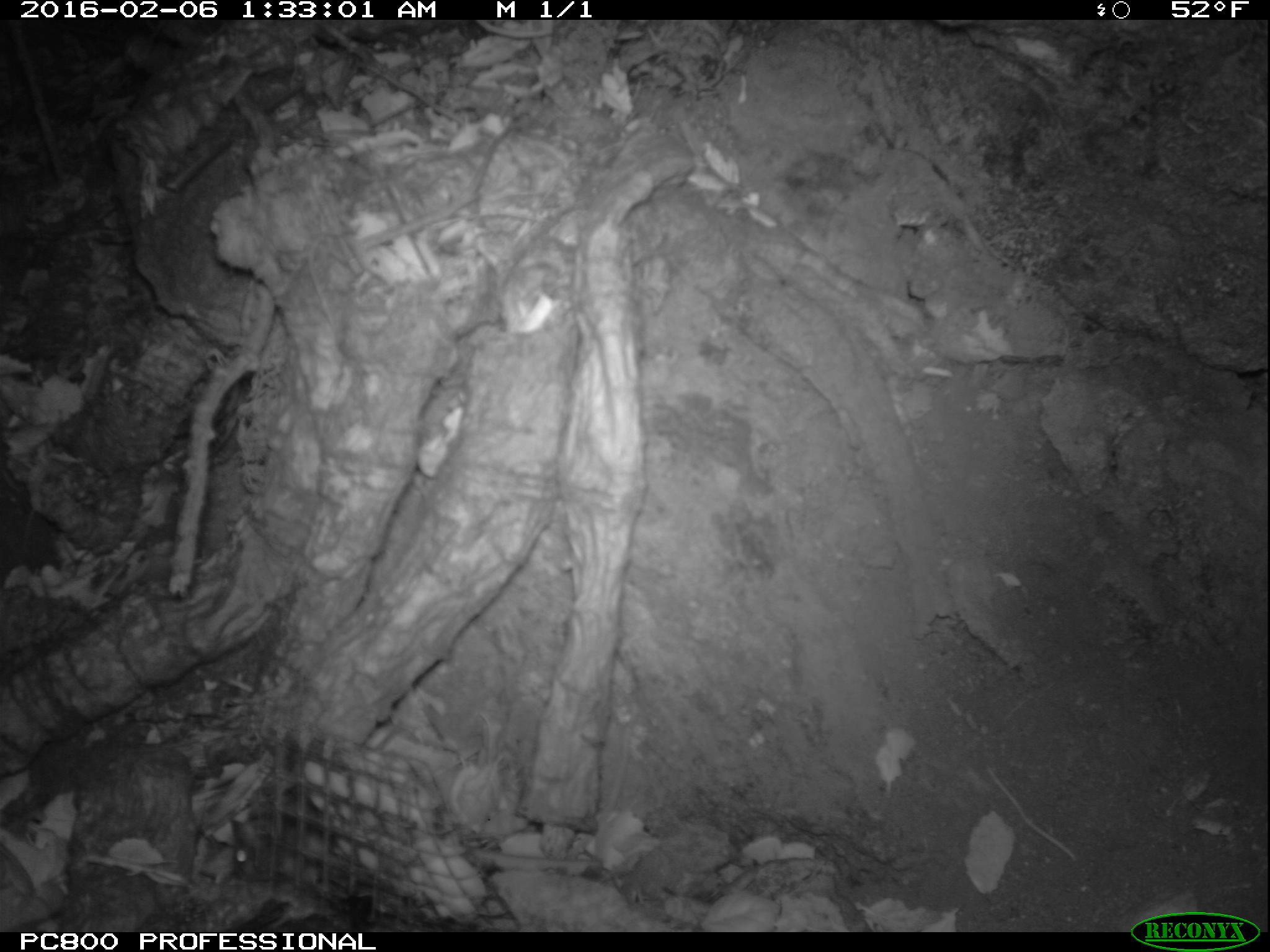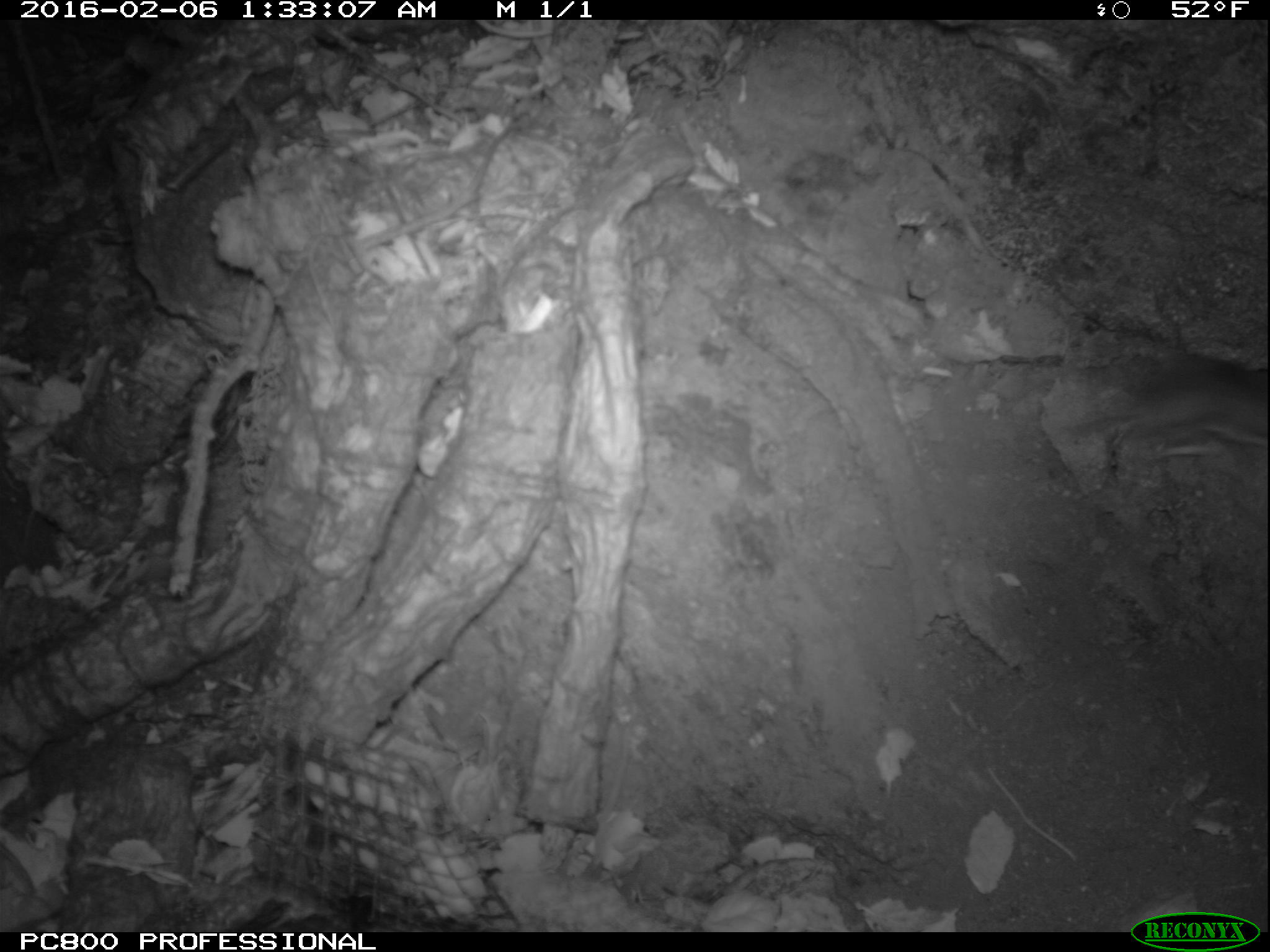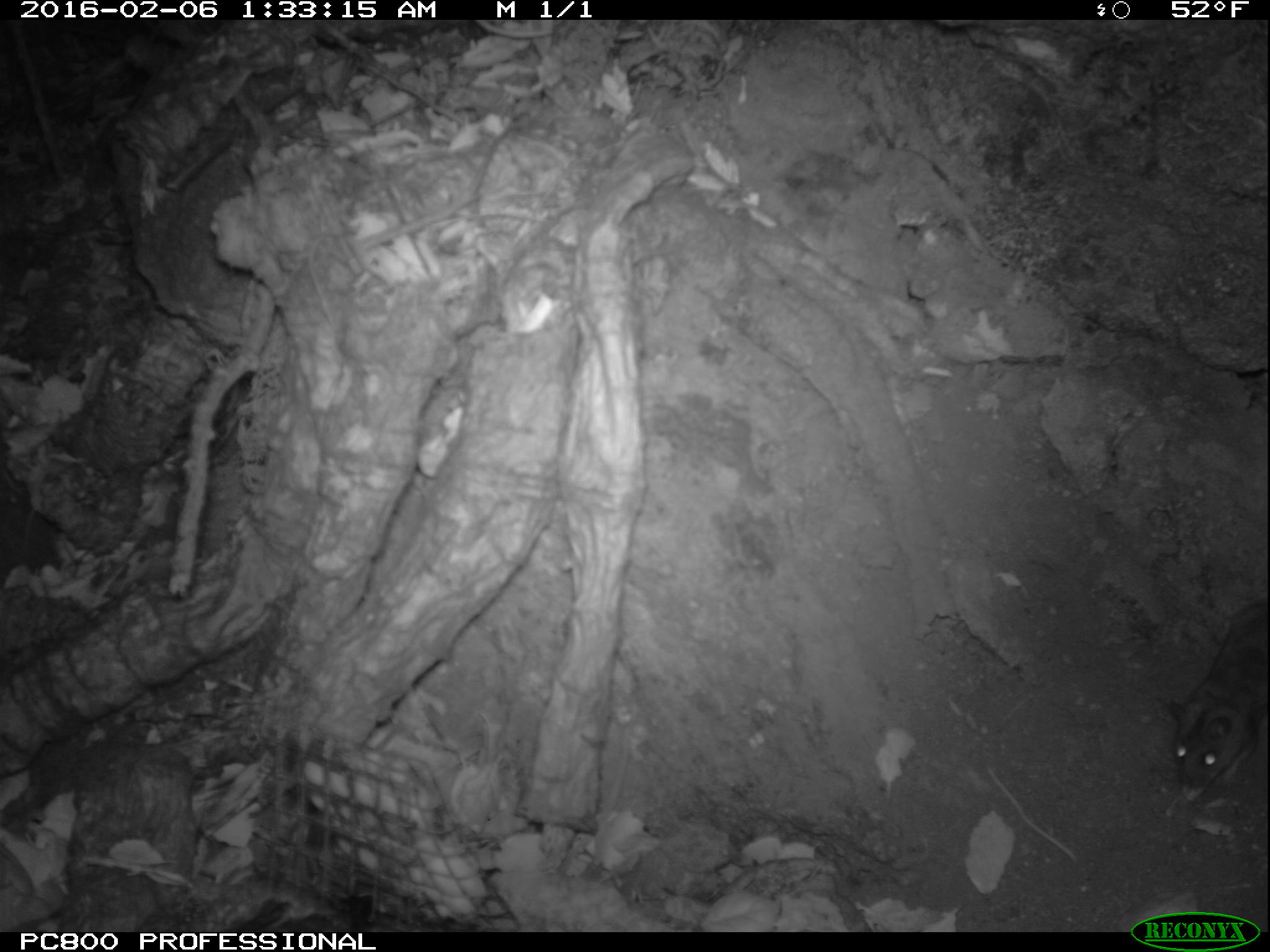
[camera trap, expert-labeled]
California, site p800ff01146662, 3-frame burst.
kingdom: Animalia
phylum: Chordata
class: Mammalia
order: Rodentia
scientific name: Rodentia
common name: rodent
Rodent (Rodentia).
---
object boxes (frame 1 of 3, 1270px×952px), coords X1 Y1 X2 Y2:
rodent: 229 804 303 884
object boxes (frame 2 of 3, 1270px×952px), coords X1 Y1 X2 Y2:
rodent: 1068 355 1269 456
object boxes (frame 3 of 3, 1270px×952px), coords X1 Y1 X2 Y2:
rodent: 1170 601 1268 801